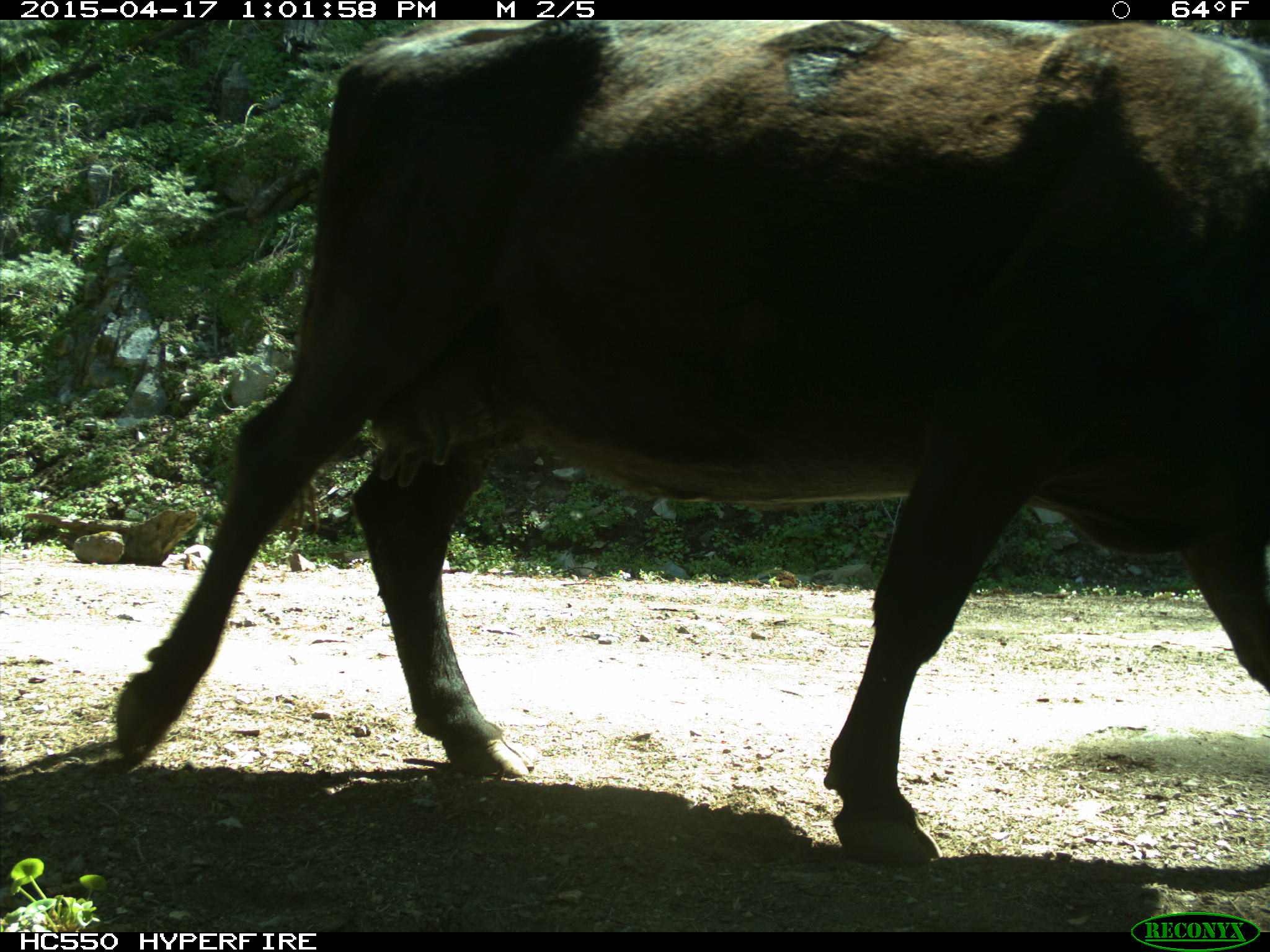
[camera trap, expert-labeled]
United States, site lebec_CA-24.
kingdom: Animalia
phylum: Chordata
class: Mammalia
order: Artiodactyla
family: Bovidae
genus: Bos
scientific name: Bos taurus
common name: domestic cow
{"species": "Bos taurus (domestic cow)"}